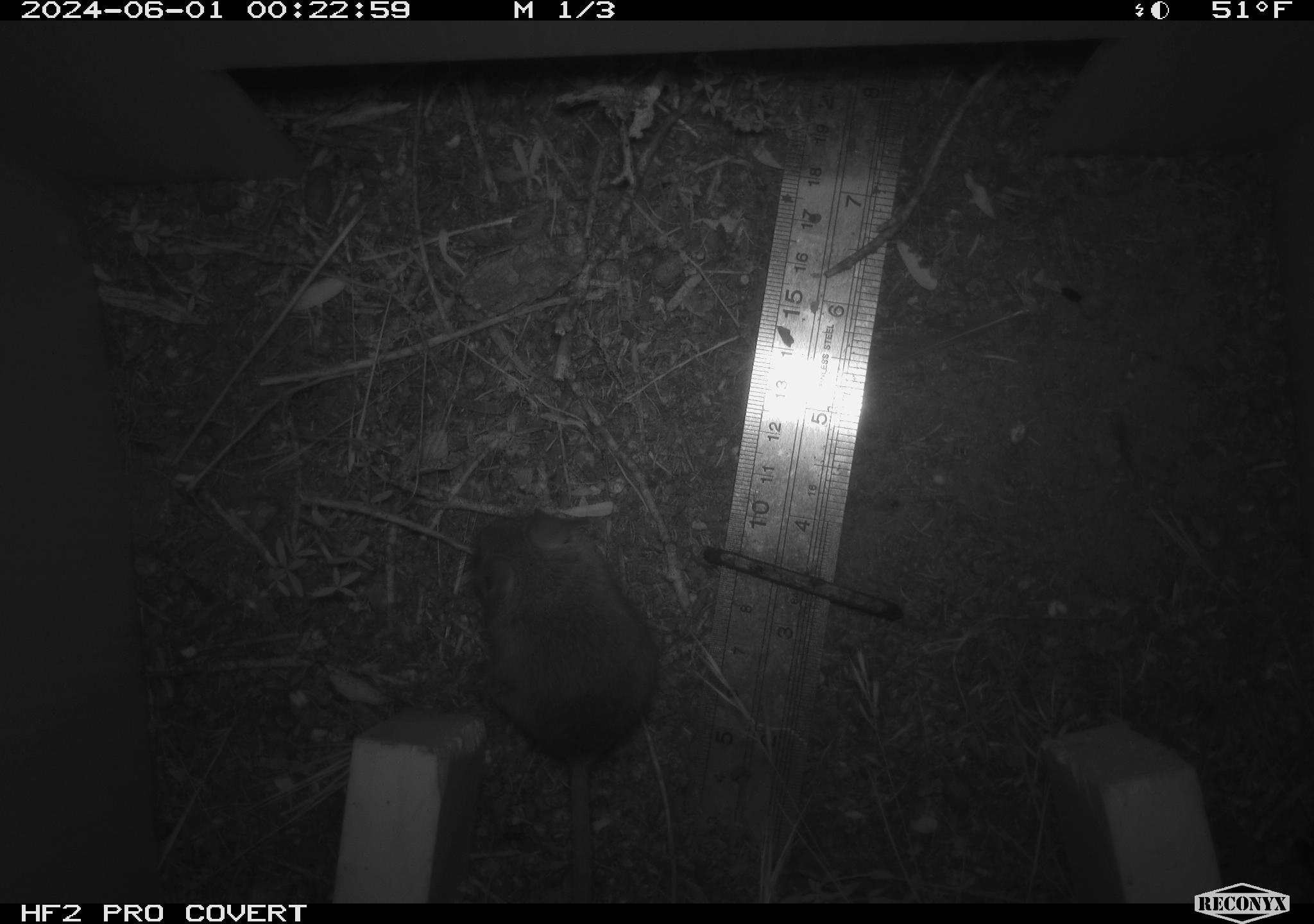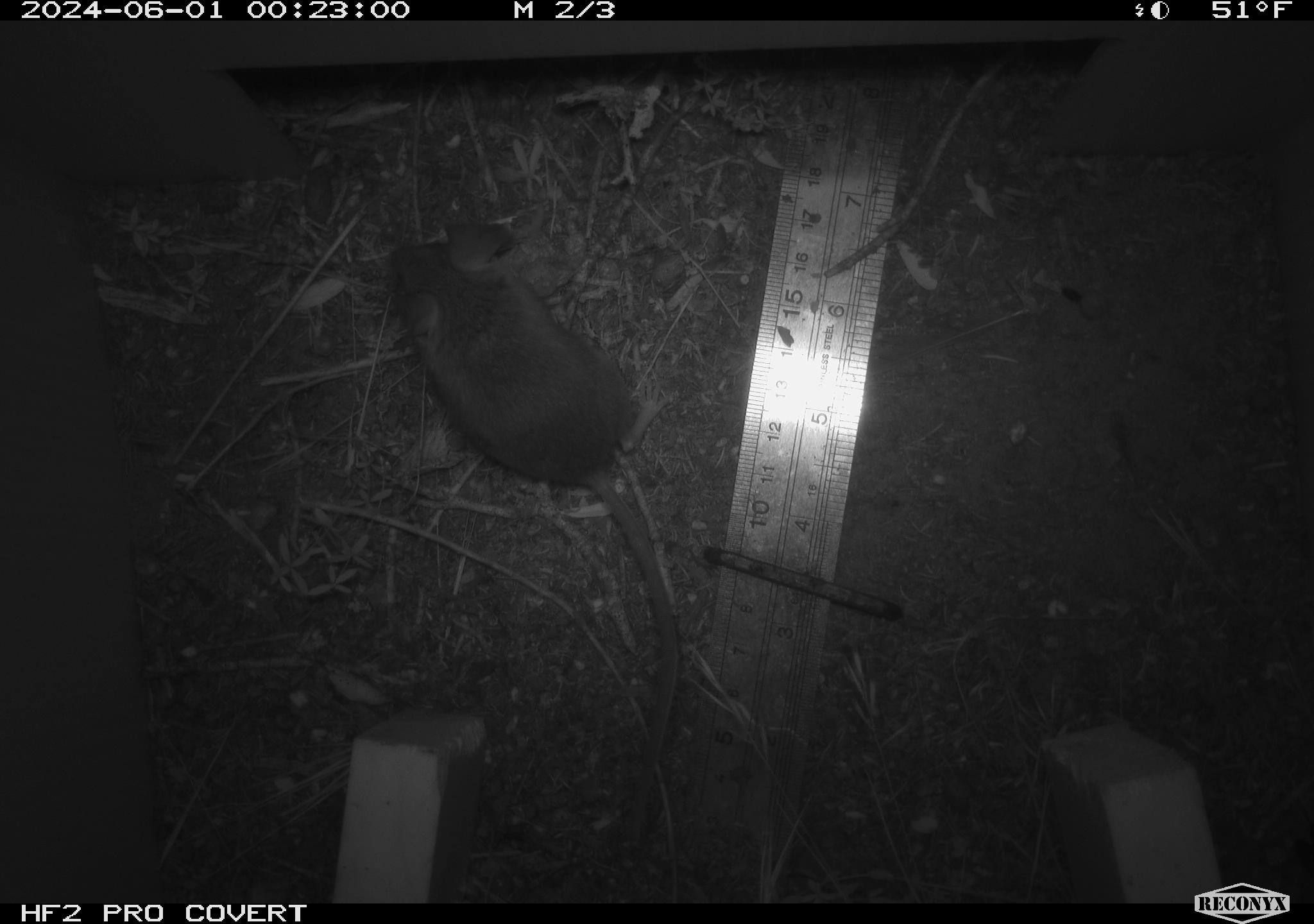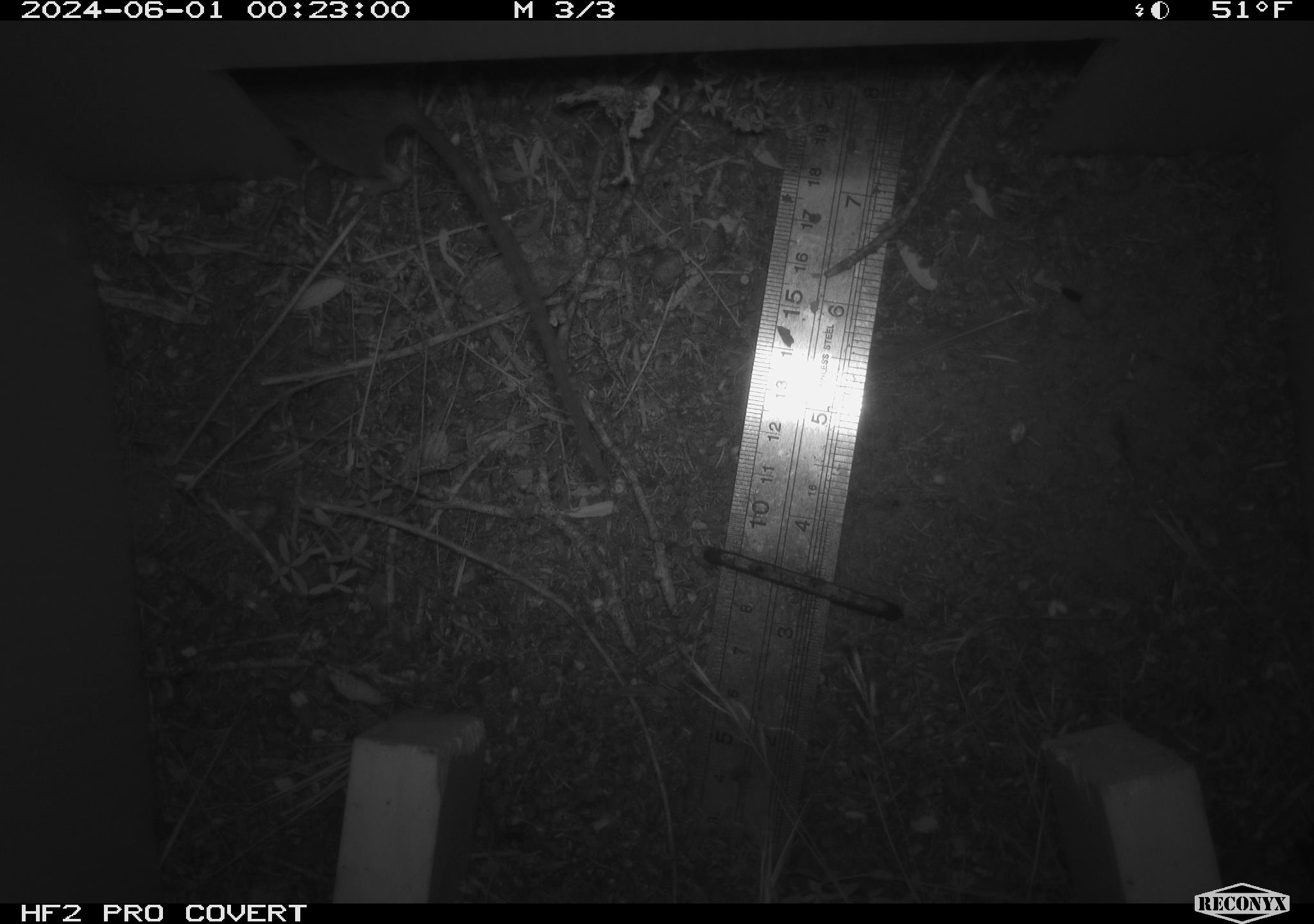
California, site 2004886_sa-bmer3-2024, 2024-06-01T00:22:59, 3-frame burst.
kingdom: Animalia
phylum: Chordata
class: Mammalia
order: Rodentia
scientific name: Rodentia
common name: mouse species